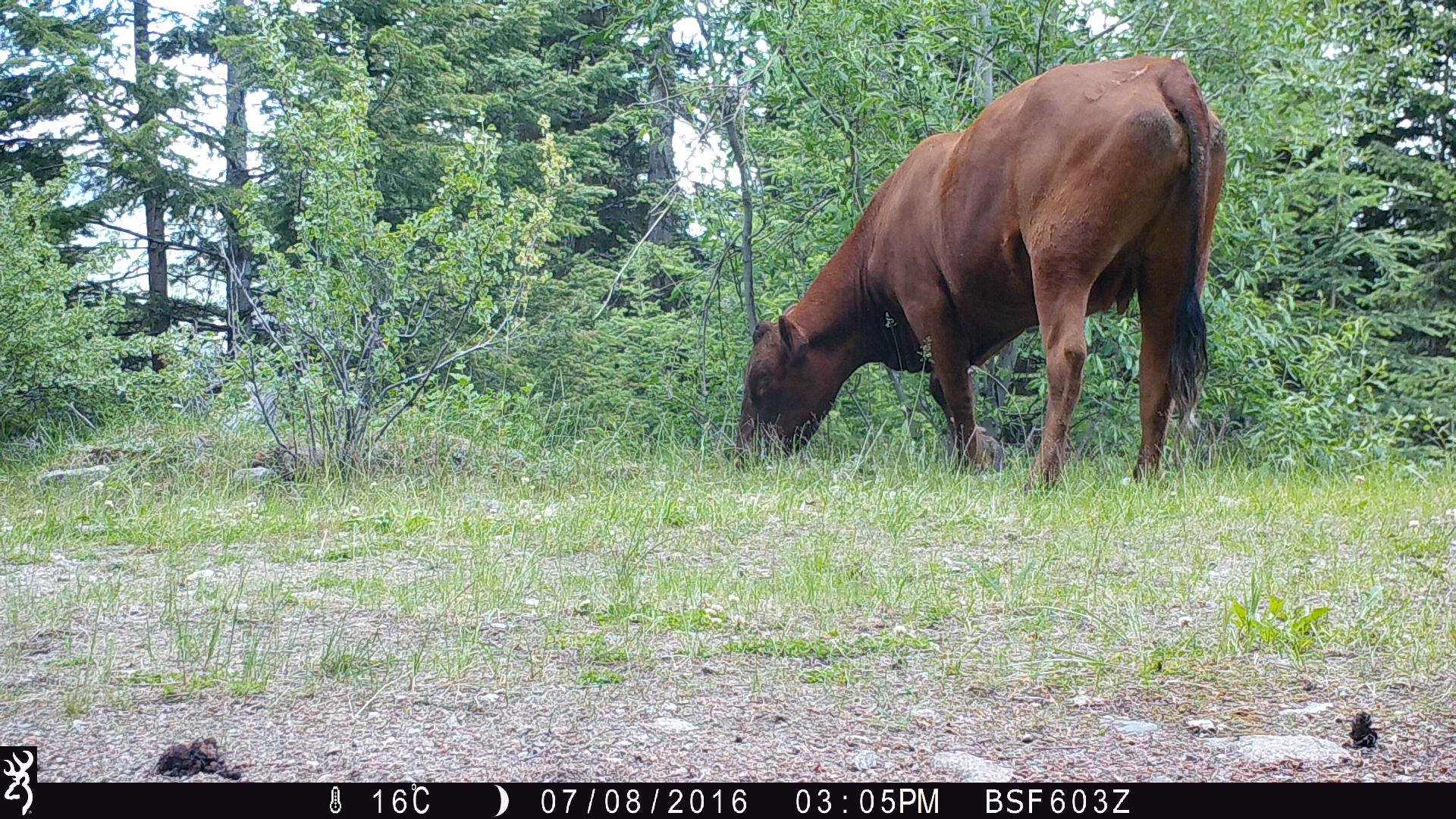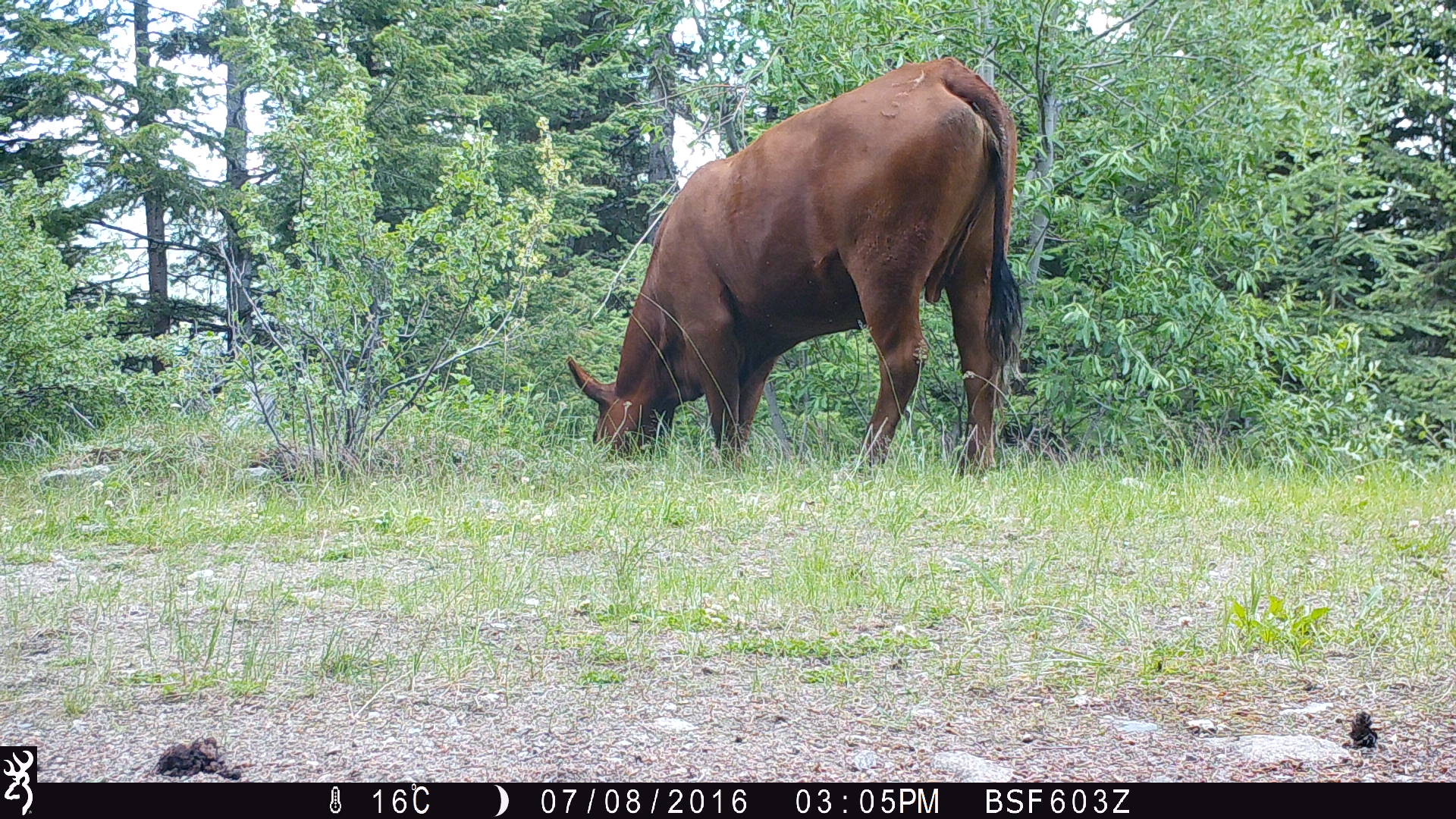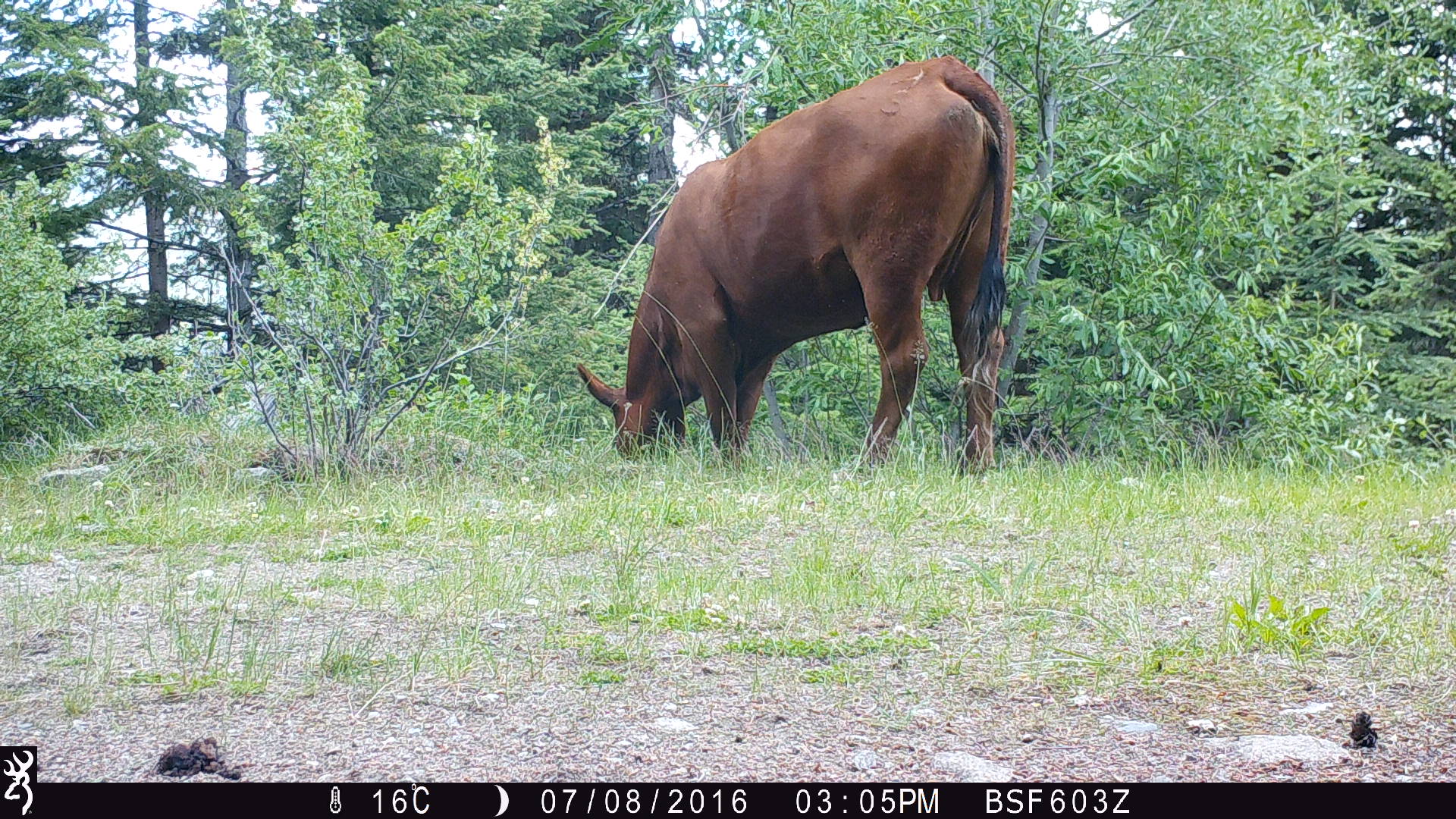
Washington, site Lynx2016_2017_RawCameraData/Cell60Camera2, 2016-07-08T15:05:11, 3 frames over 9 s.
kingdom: Animalia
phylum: Chordata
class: Mammalia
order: Artiodactyla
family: Bovidae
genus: Bos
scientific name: Bos taurus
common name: domestic cattle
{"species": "domestic cattle (Bos taurus)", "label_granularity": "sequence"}